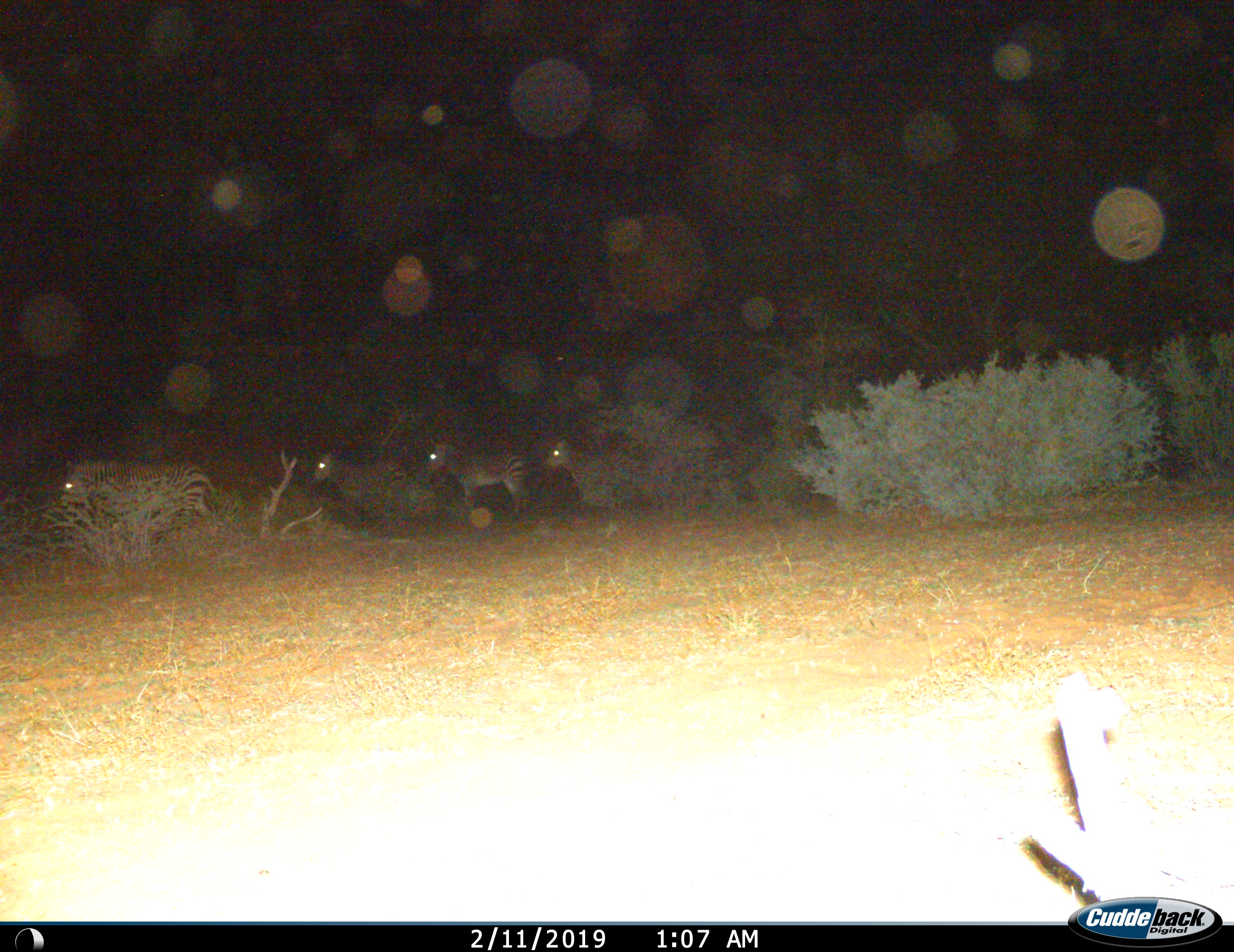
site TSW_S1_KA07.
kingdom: Animalia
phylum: Chordata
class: Mammalia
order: Perissodactyla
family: Equidae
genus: Equus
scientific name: Equus quagga burchellii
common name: burchell's zebra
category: zebraburchells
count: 4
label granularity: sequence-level